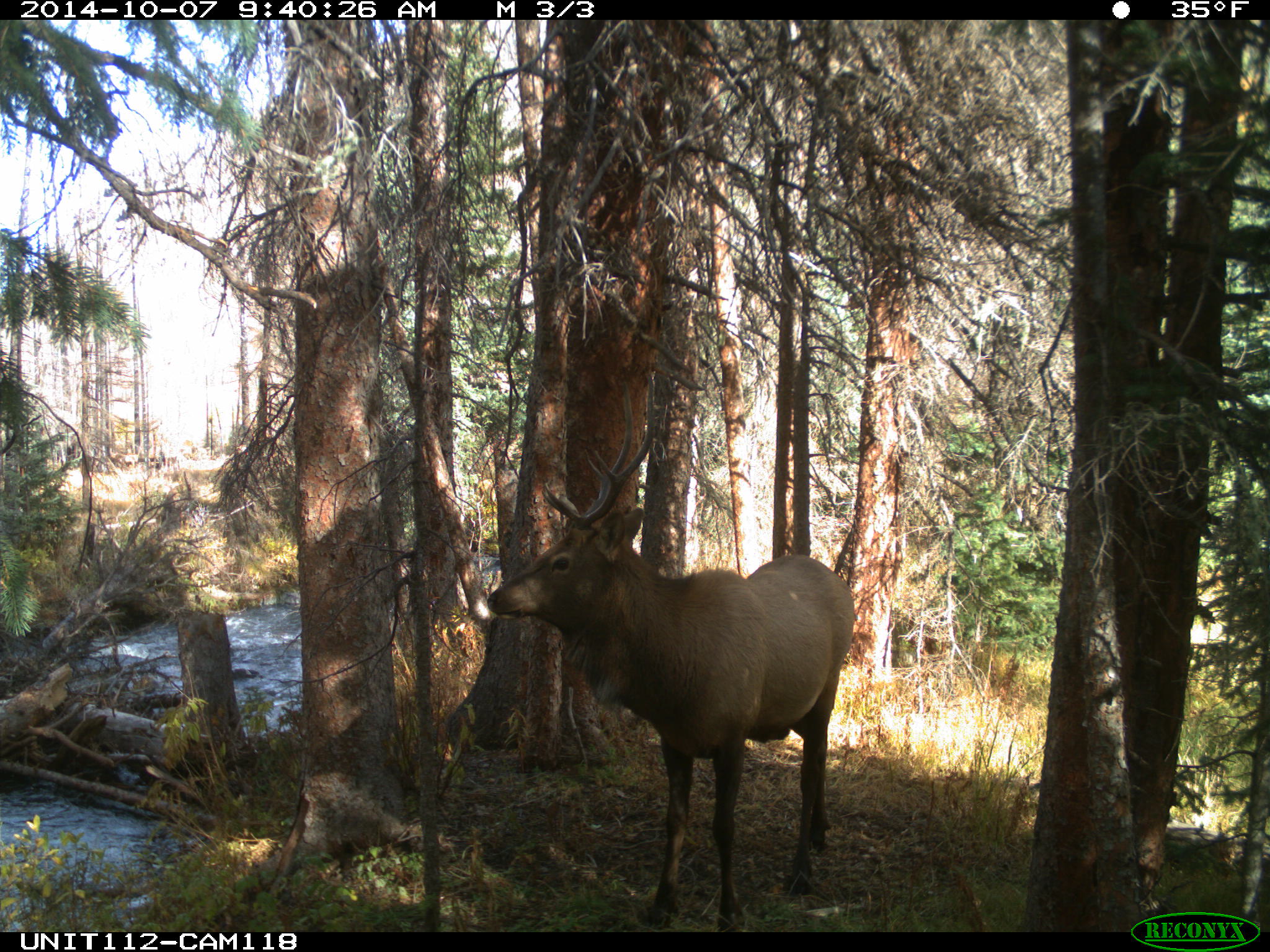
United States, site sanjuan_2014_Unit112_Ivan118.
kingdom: Animalia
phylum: Chordata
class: Mammalia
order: Artiodactyla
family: Cervidae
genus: Cervus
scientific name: Cervus elaphus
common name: red deer